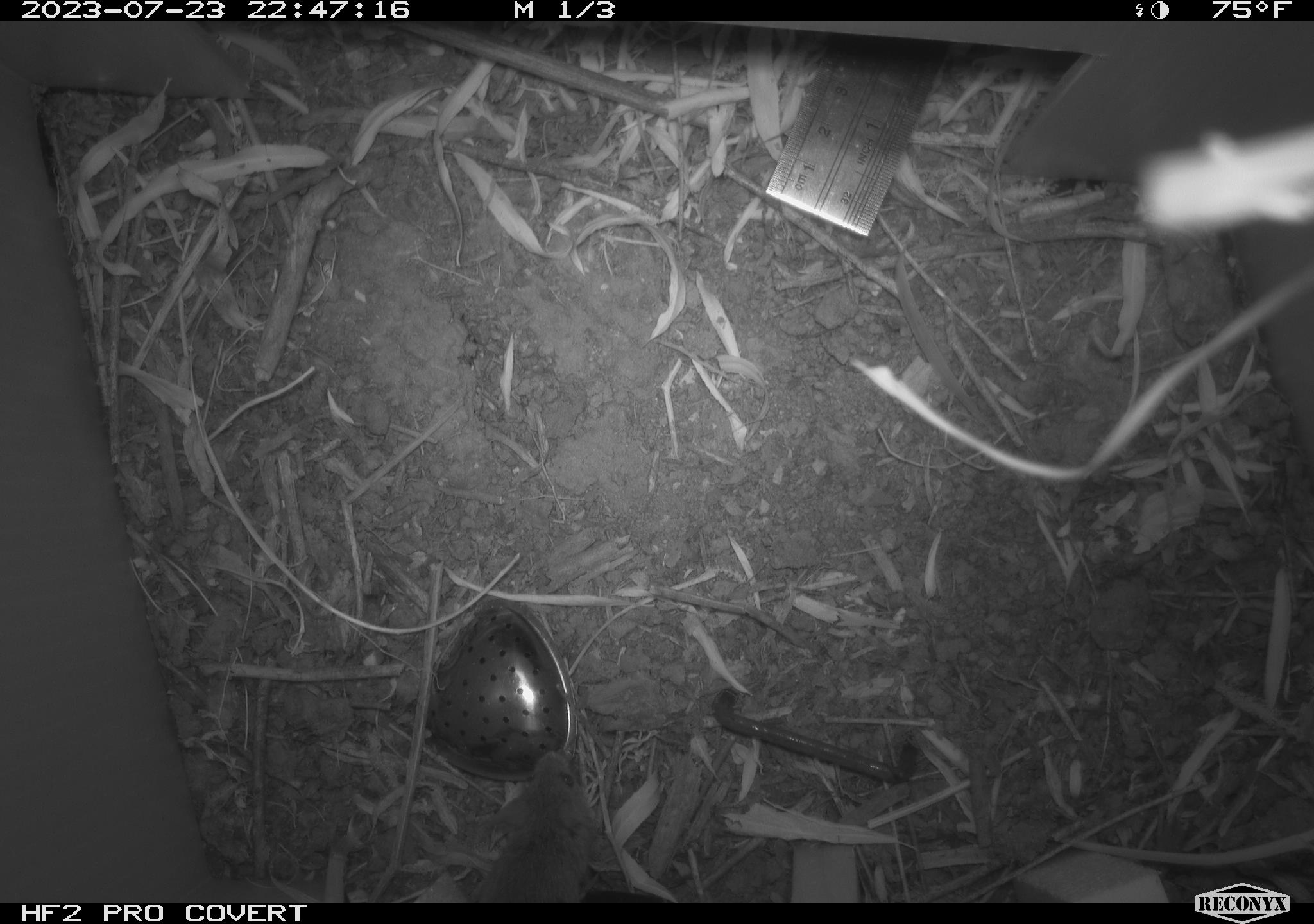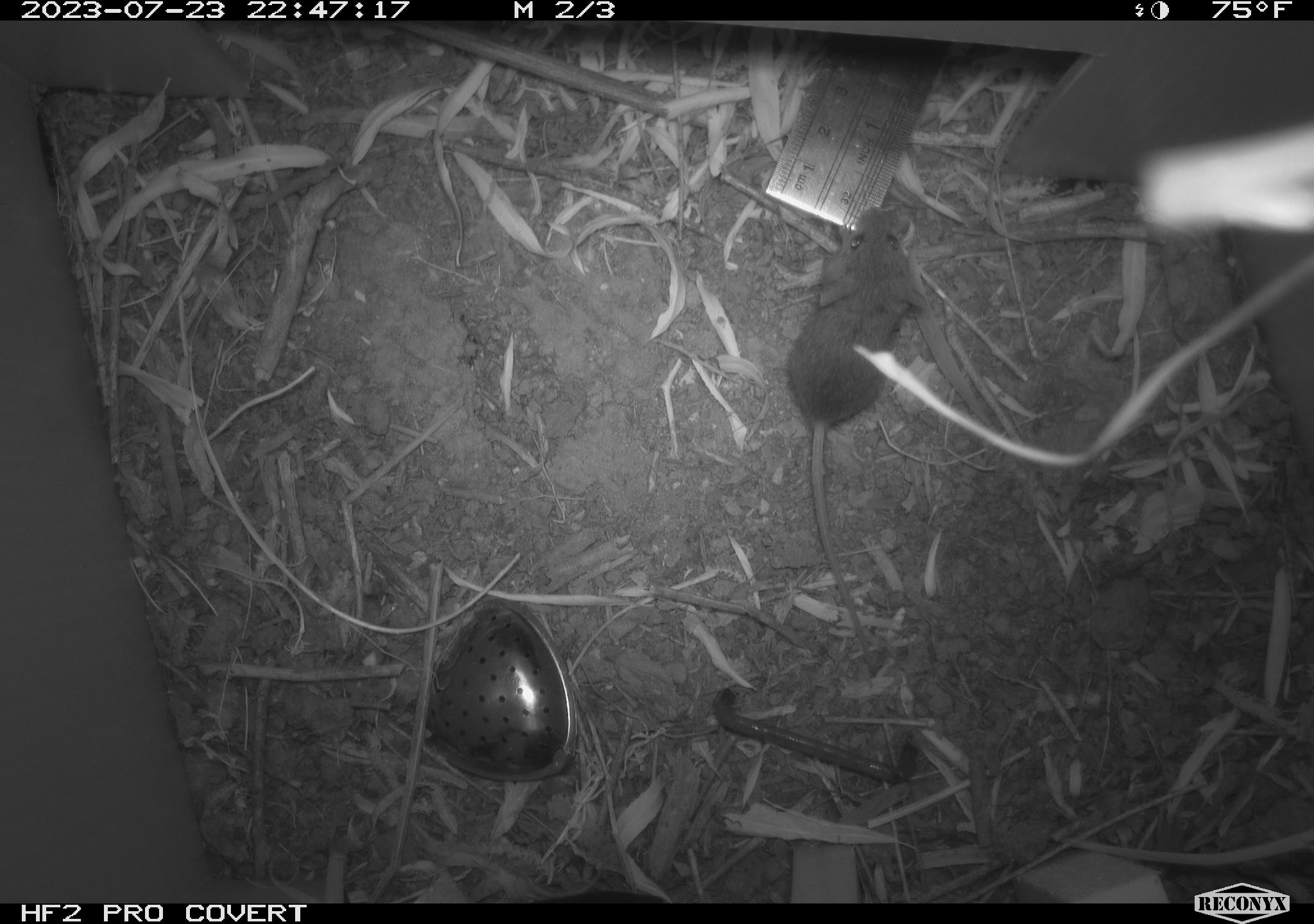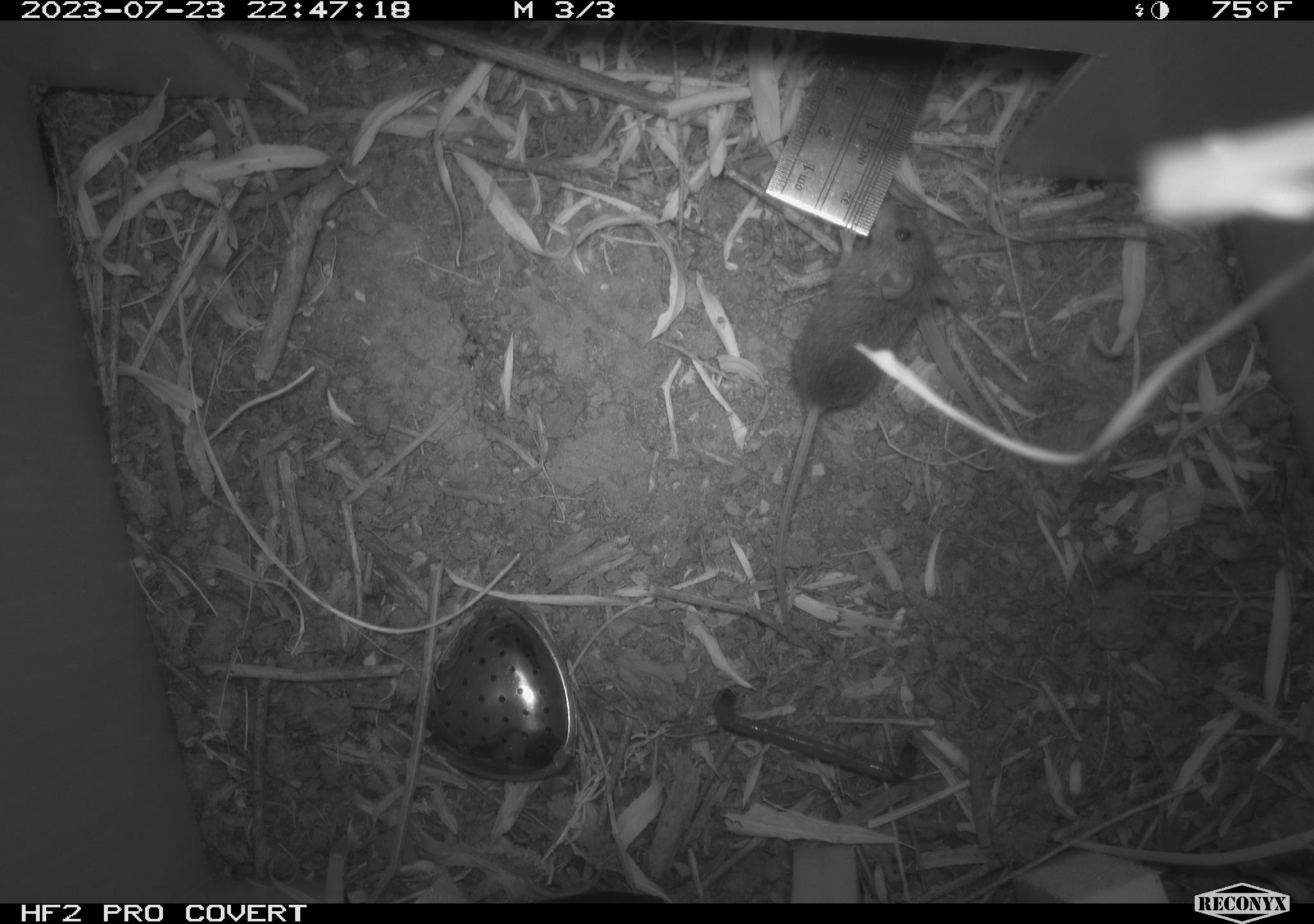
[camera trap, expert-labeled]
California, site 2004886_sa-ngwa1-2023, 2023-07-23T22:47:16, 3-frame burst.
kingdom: Animalia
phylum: Chordata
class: Mammalia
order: Rodentia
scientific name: Rodentia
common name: mouse species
Mouse species (Rodentia).